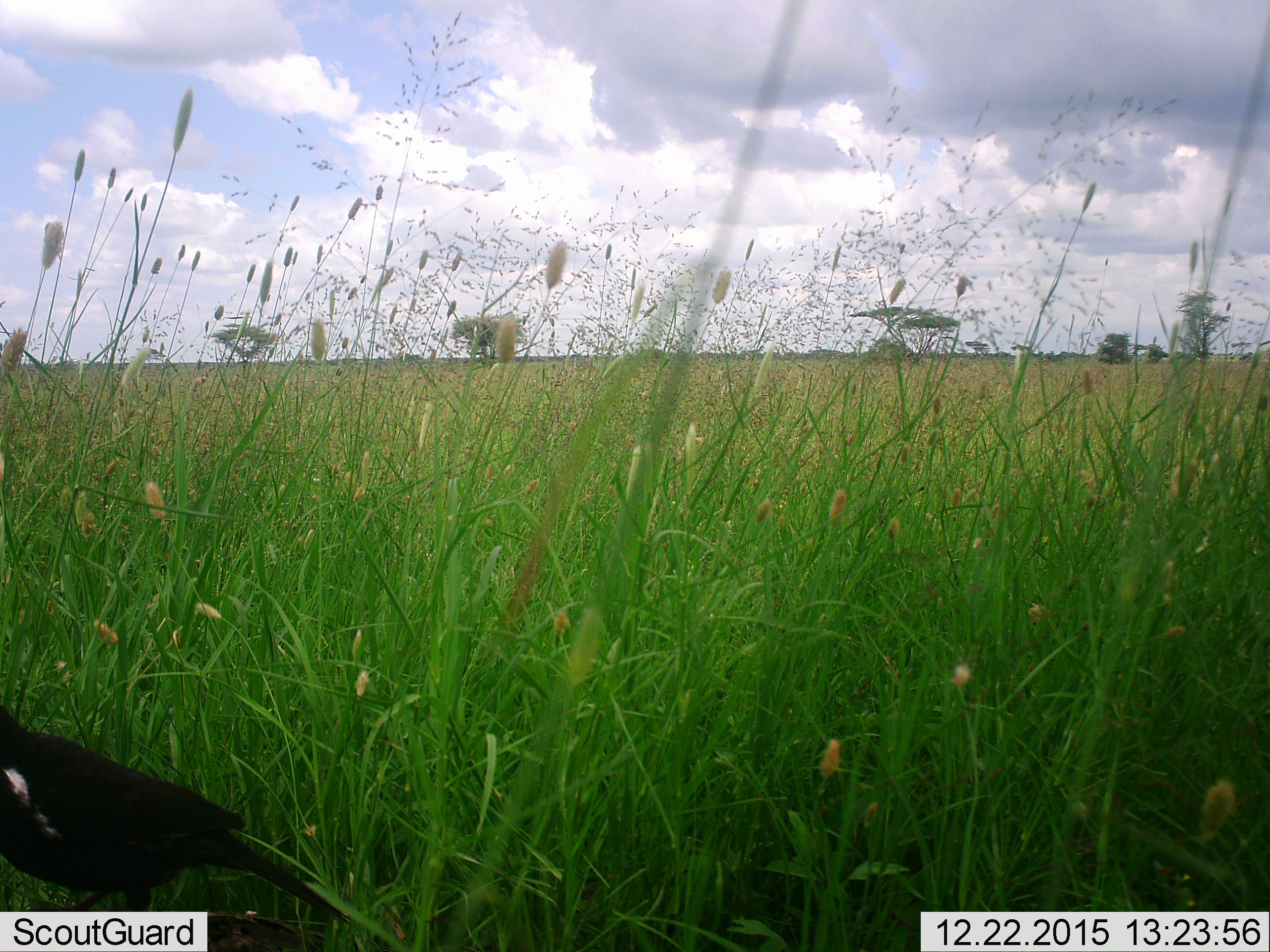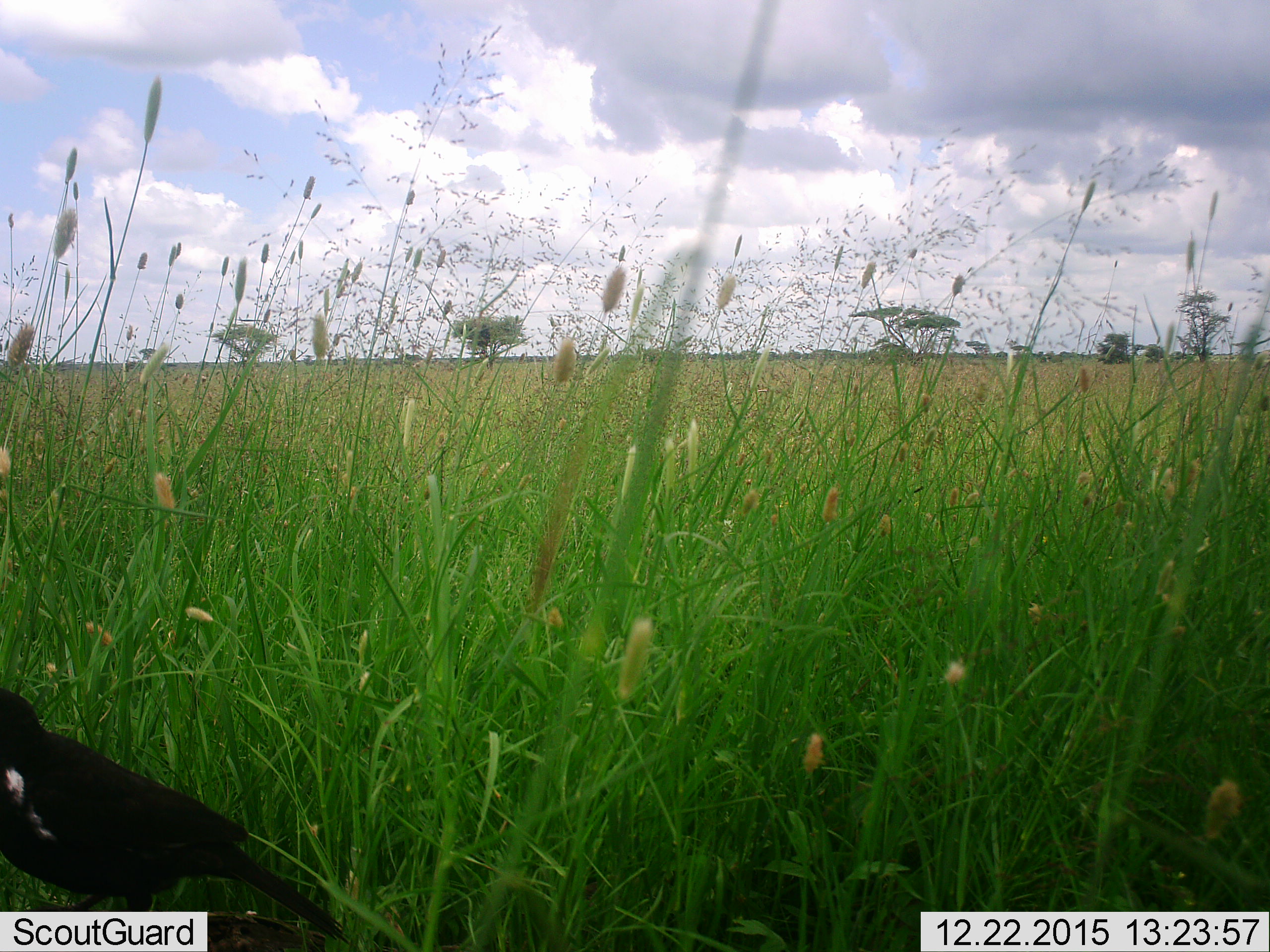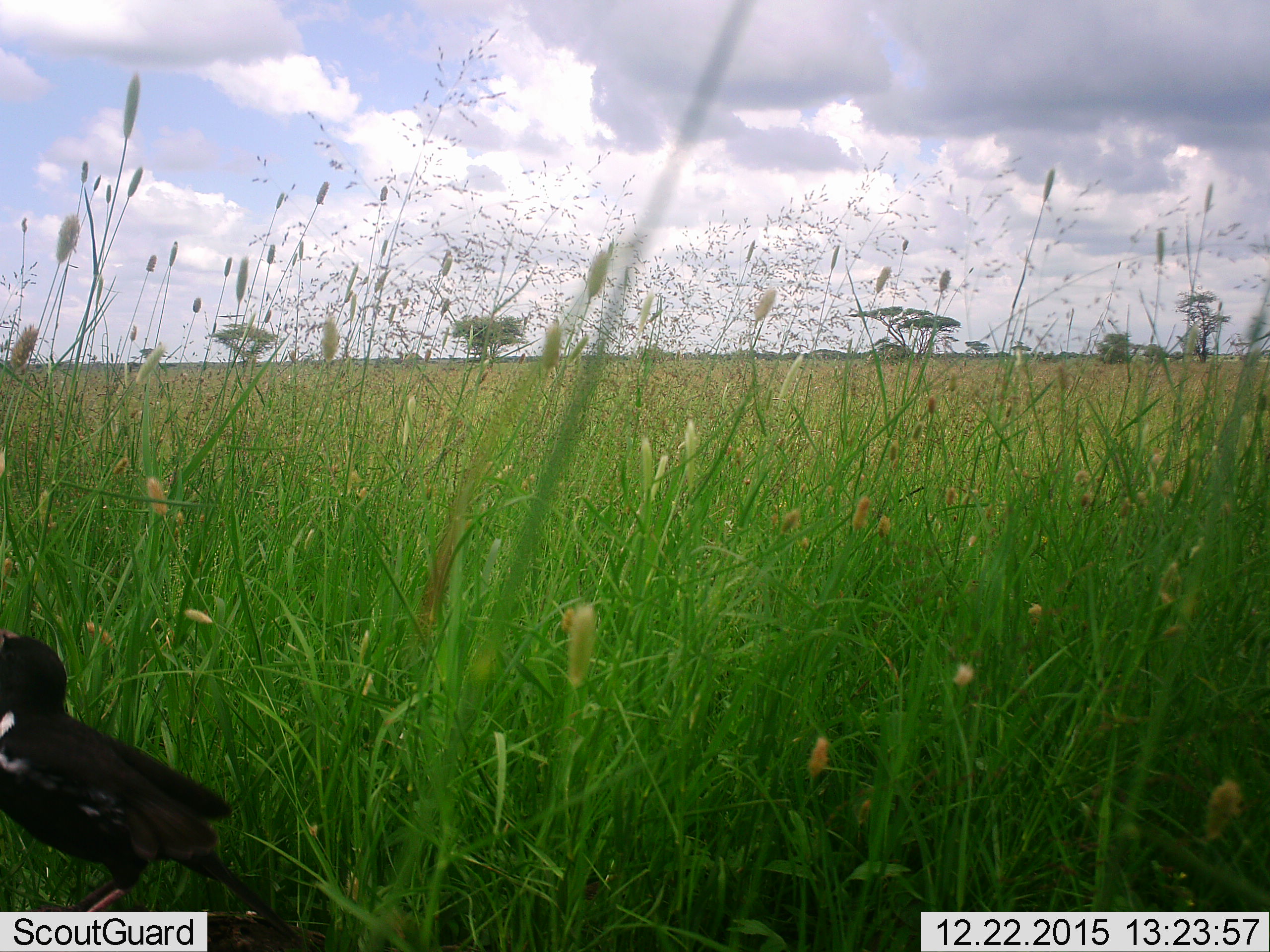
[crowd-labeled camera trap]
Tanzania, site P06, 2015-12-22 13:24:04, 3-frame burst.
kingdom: Animalia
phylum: Chordata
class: Aves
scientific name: Aves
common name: bird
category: otherbird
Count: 1.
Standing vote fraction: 80%.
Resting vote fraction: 0%.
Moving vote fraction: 40%.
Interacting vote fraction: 0%.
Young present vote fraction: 0%.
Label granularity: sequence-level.